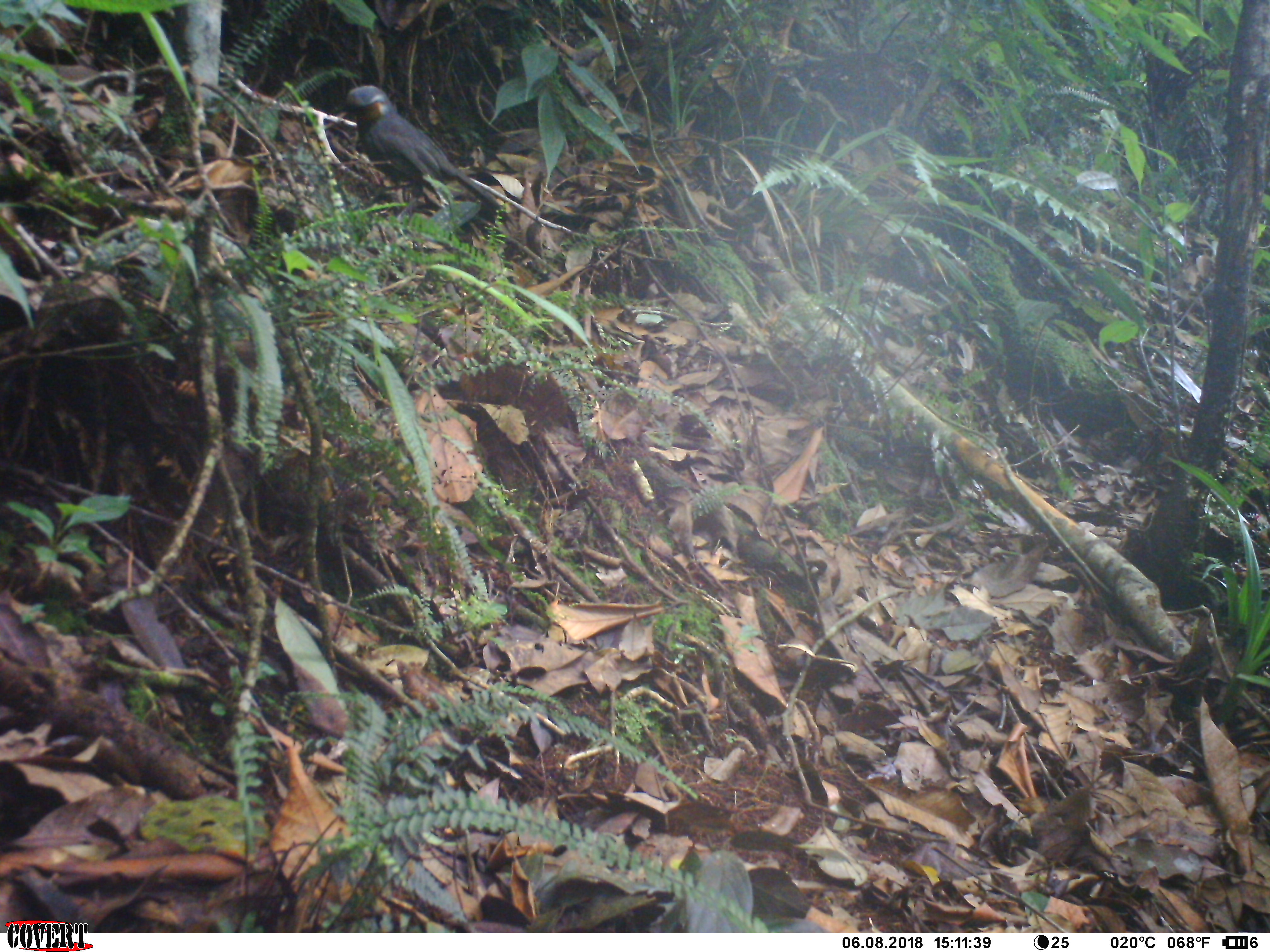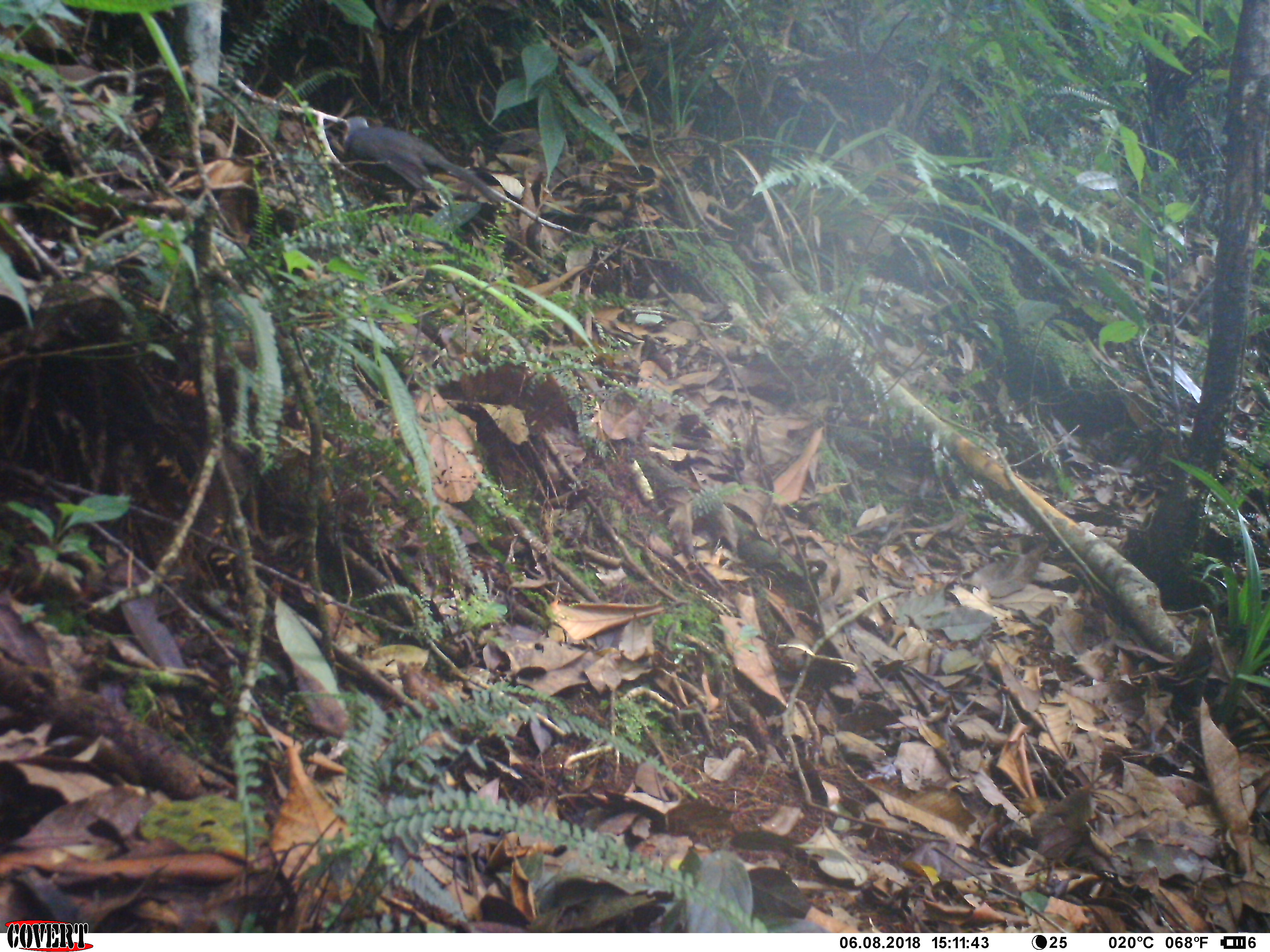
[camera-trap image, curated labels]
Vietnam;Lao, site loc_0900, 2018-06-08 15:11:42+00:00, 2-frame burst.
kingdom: Animalia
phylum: Chordata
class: Aves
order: Passeriformes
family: Leiothrichidae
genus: Garrulax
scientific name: Garrulax castanotis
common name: rufous-cheeked laughingthrush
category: rufous cheeked laughingthrush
Rufous cheeked laughingthrush (rufous-cheeked laughingthrush) (Garrulax castanotis). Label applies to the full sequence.